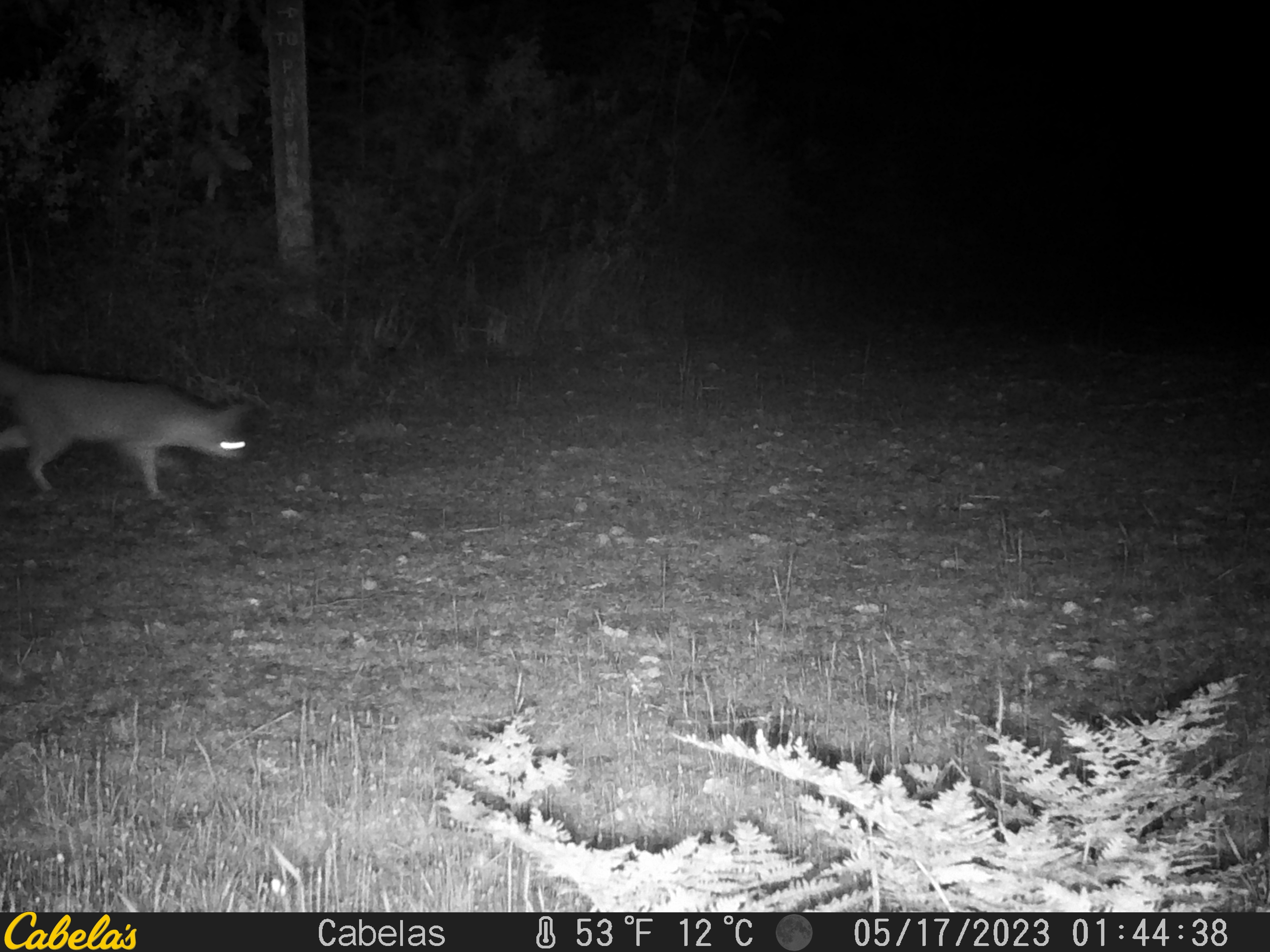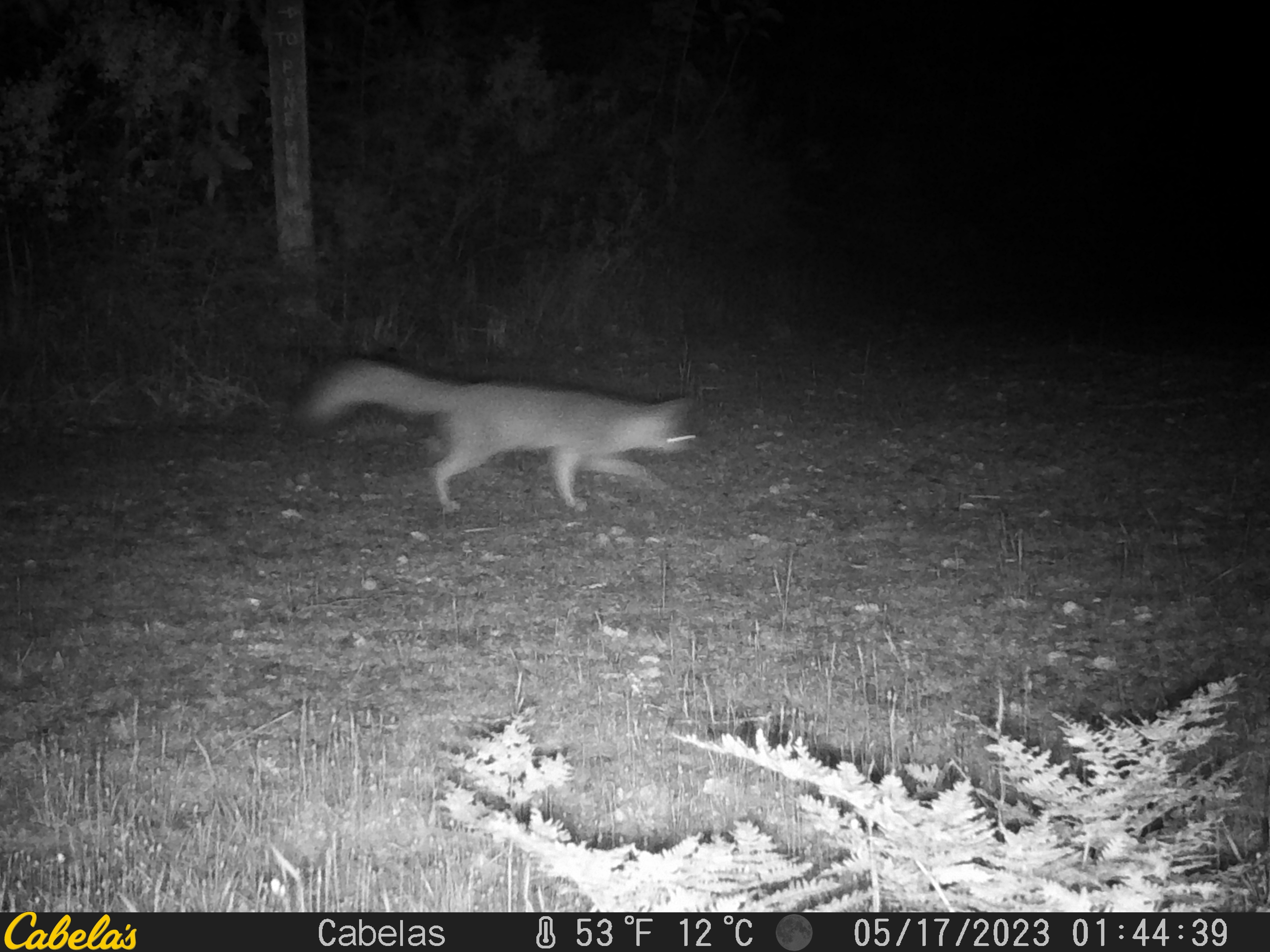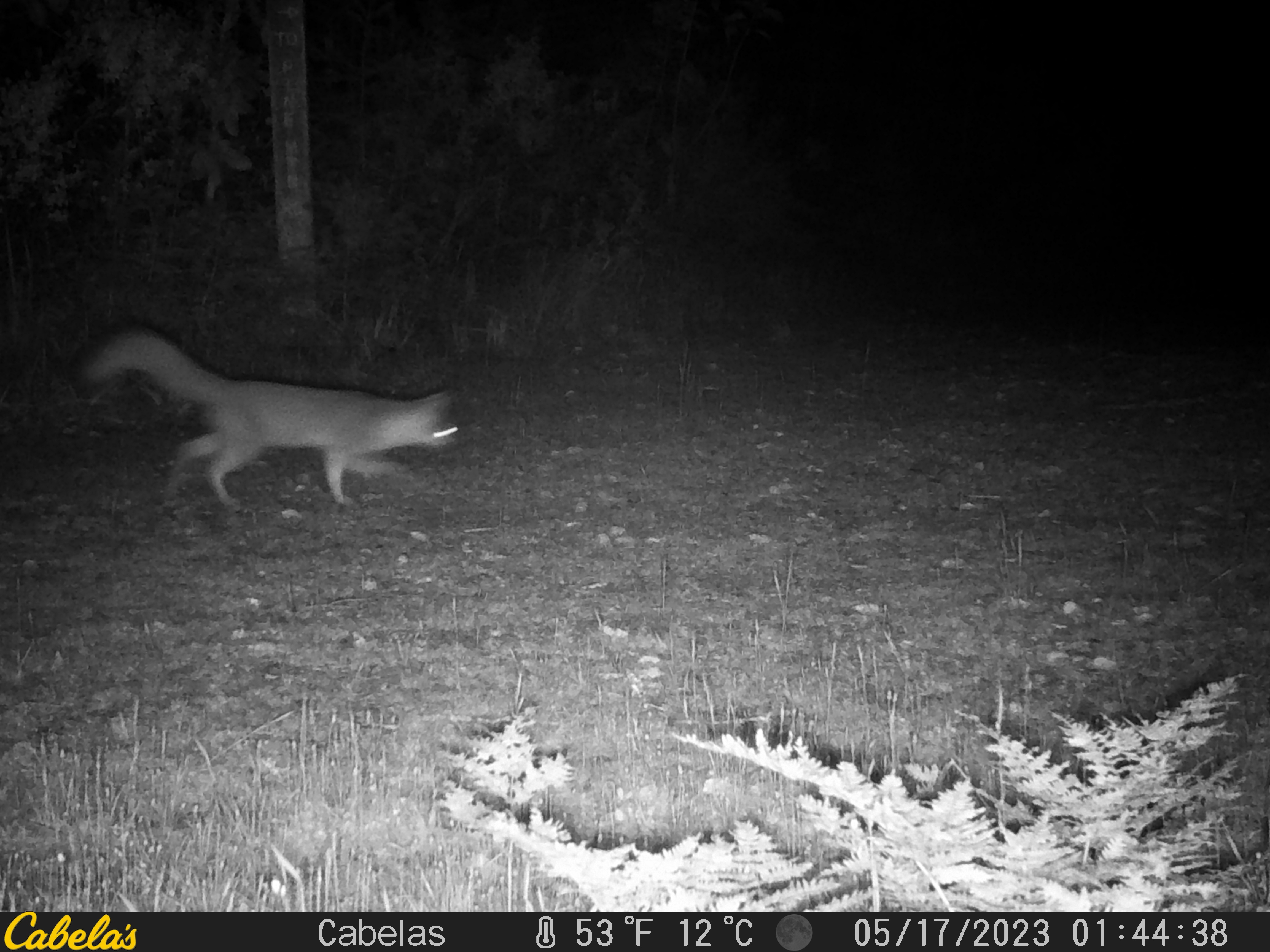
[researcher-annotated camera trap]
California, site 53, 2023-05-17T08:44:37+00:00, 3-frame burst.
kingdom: Animalia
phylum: Chordata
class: Mammalia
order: Carnivora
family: Canidae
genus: Urocyon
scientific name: Urocyon cinereoargenteus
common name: gray fox